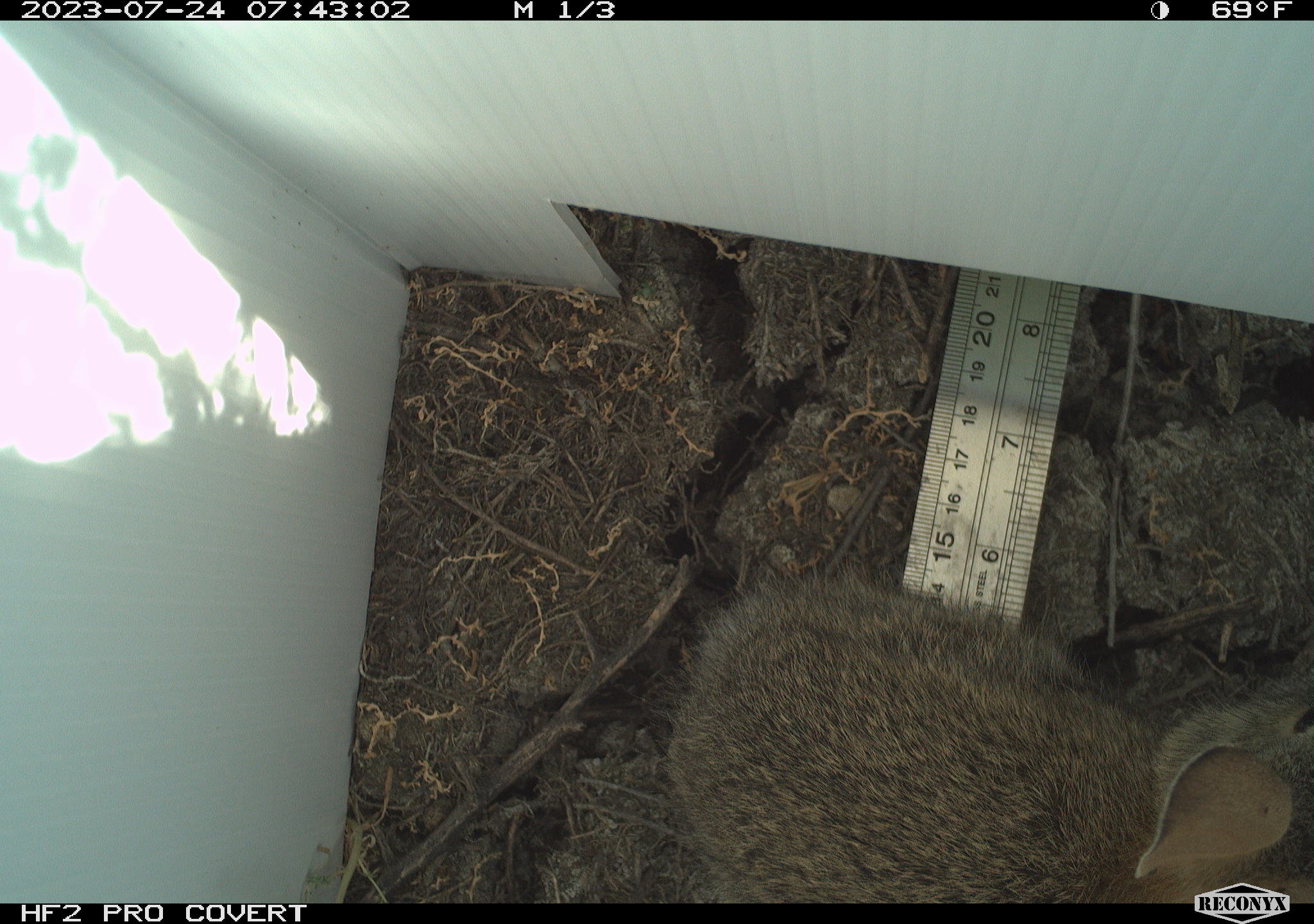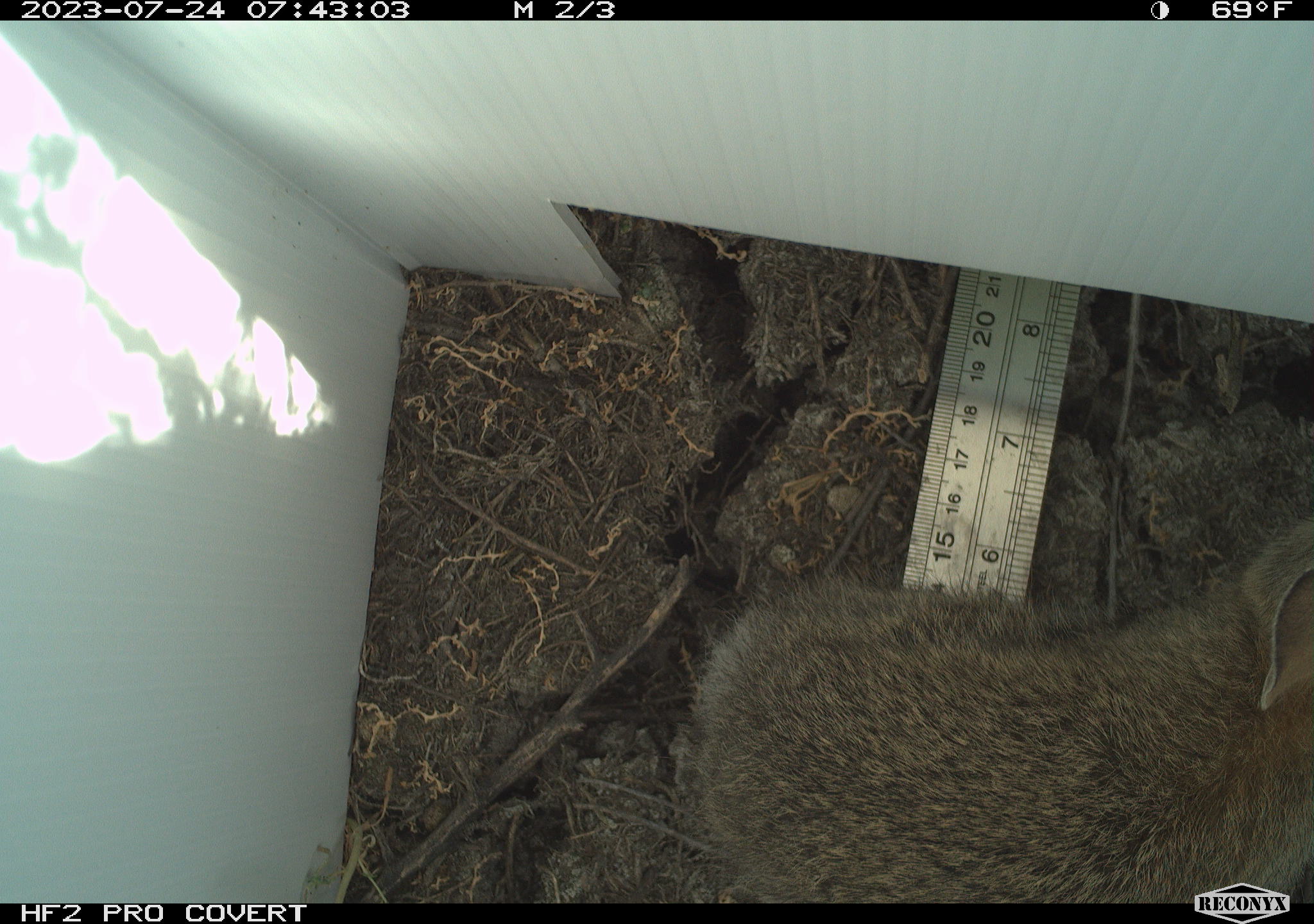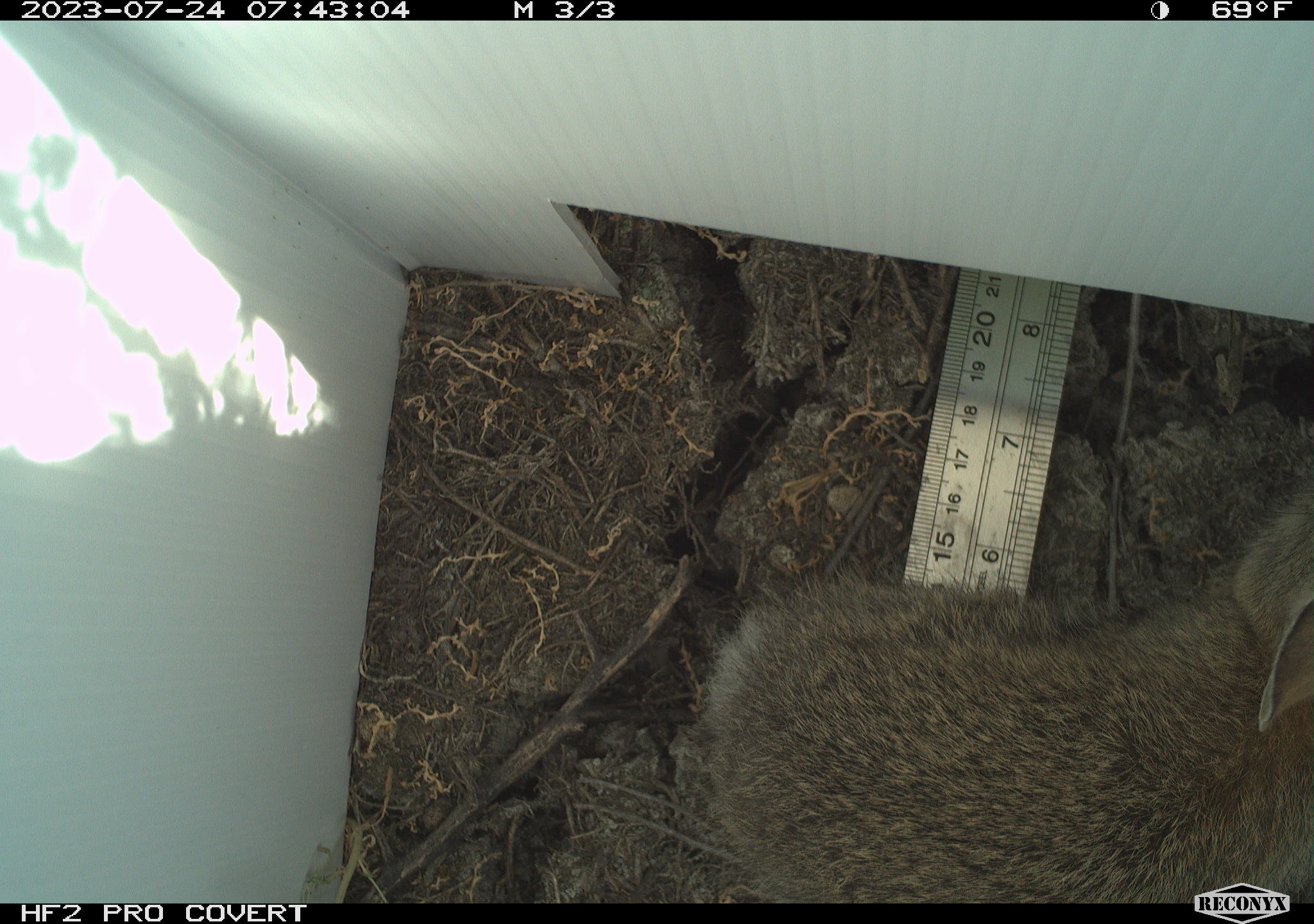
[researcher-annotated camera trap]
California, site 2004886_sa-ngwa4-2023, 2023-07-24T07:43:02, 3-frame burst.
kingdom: Animalia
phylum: Chordata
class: Mammalia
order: Lagomorpha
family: Leporidae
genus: Sylvilagus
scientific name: Sylvilagus audubonii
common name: desert cottontail